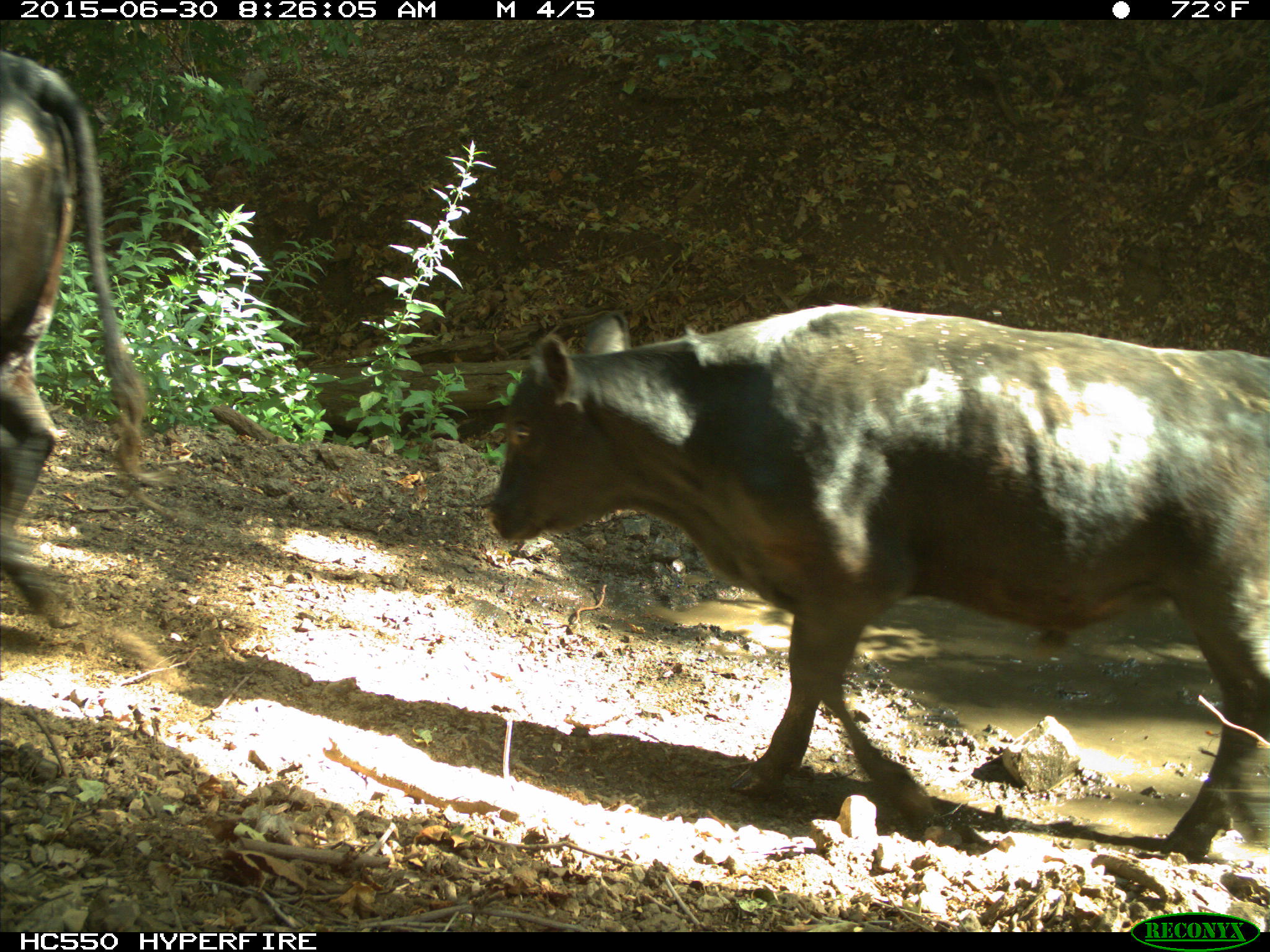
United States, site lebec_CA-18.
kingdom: Animalia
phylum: Chordata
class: Mammalia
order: Artiodactyla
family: Bovidae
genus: Bos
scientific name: Bos taurus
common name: domestic cow